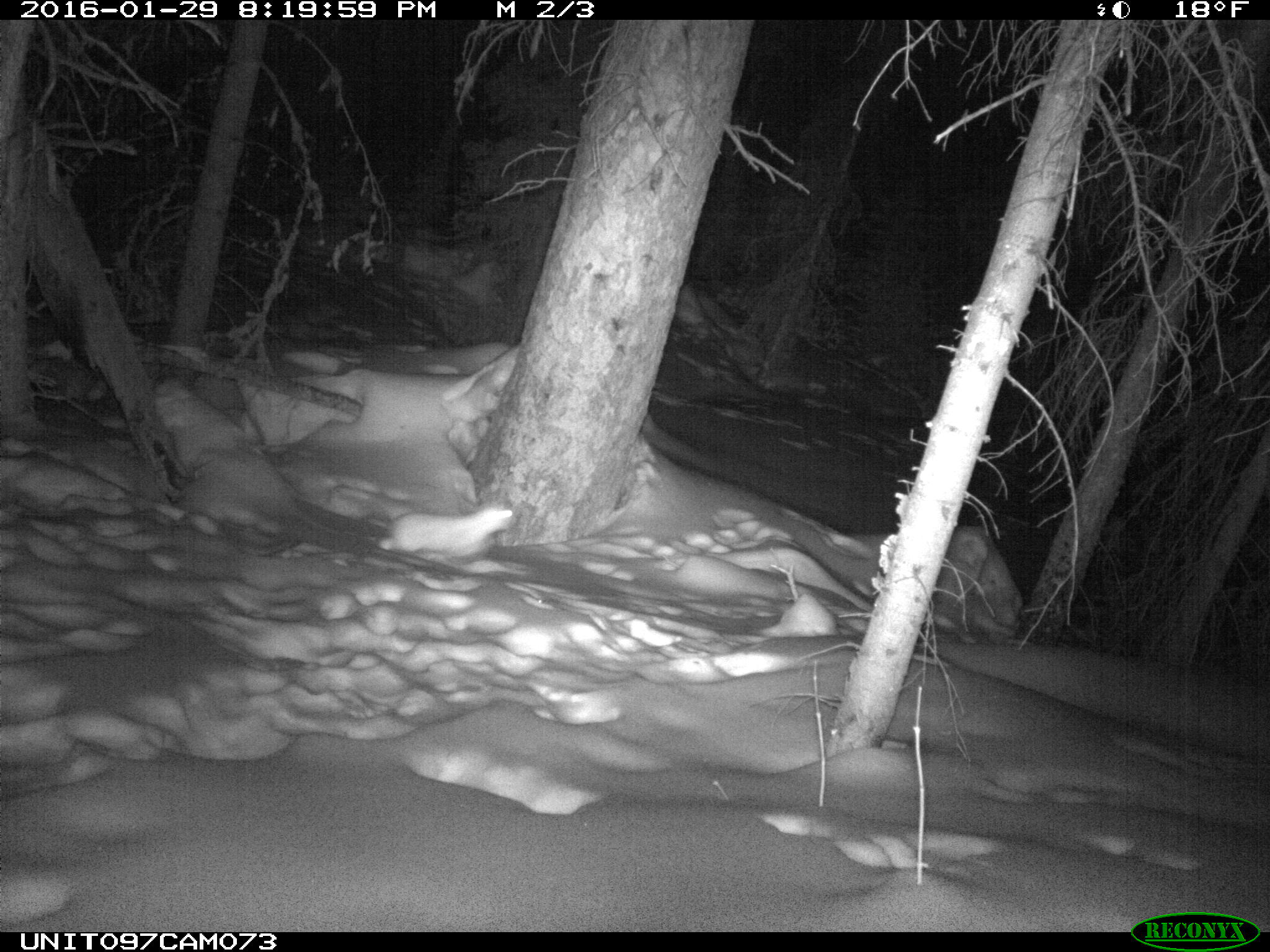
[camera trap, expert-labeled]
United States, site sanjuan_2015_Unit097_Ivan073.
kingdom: Animalia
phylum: Chordata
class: Mammalia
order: Lagomorpha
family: Leporidae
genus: Lepus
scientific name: Lepus americanus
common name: snowshoe hare